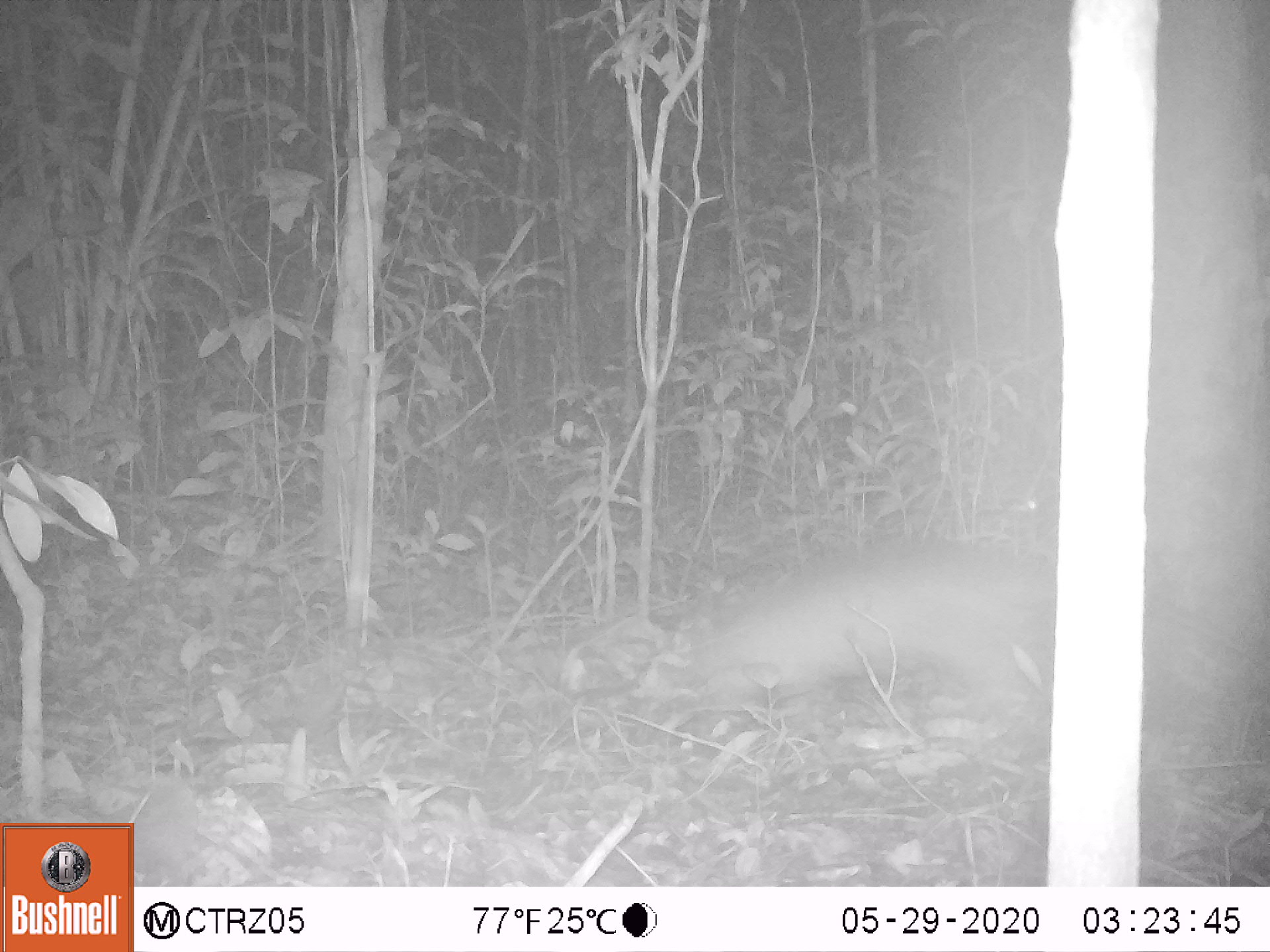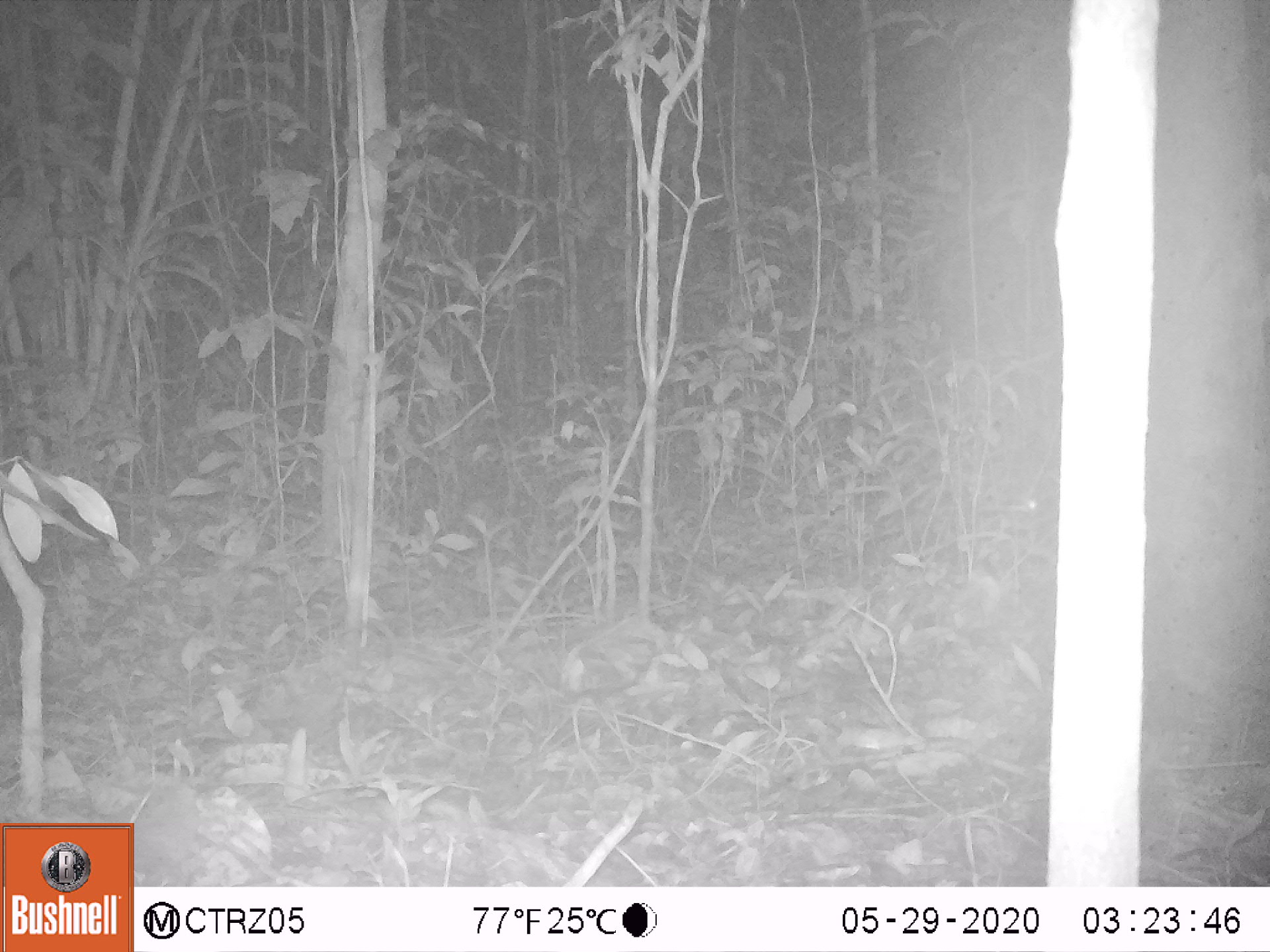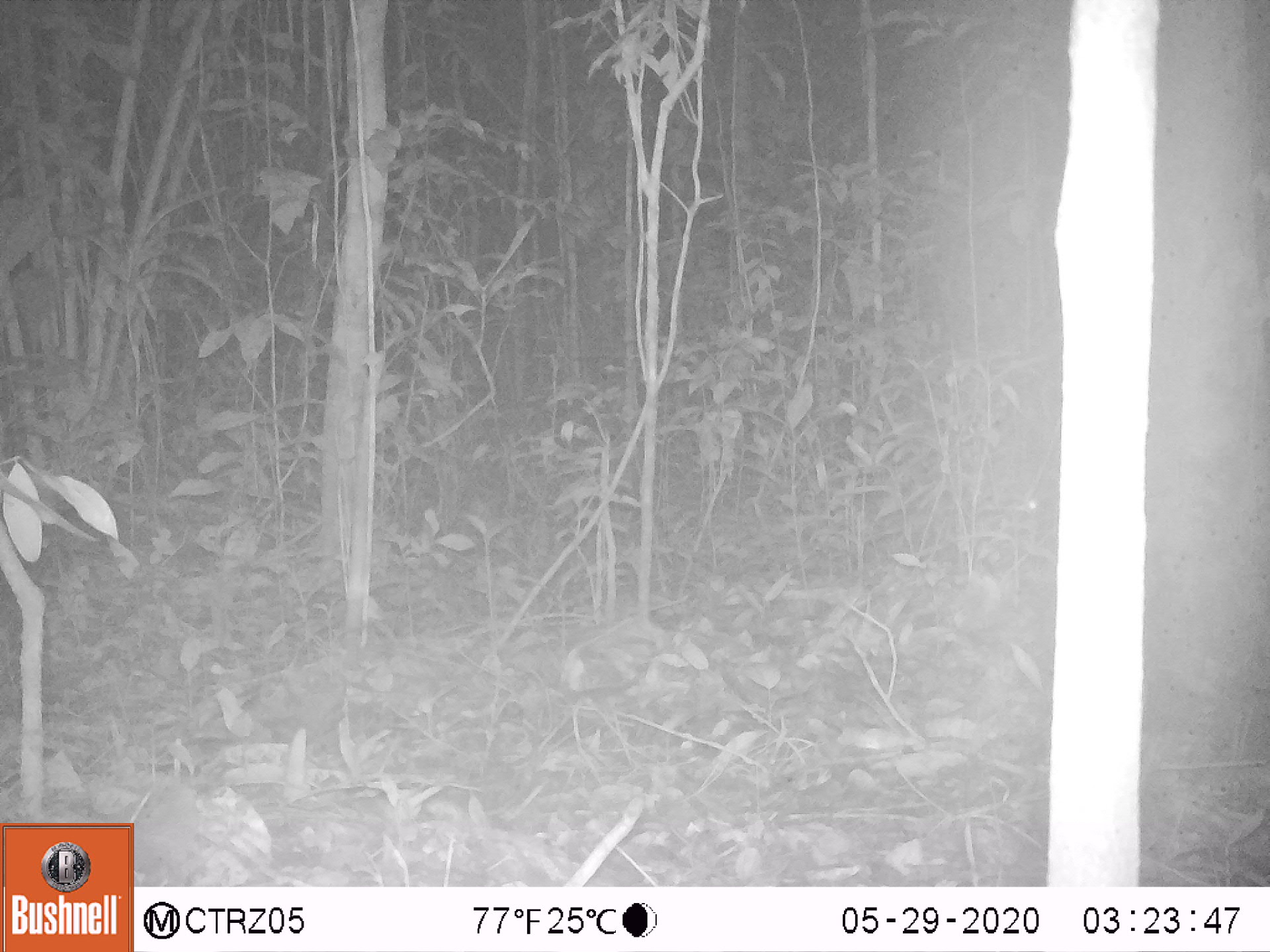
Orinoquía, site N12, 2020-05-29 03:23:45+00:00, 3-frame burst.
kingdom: Animalia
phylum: Chordata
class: Mammalia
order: Cingulata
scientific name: Cingulata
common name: armadillo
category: unknown armadillo